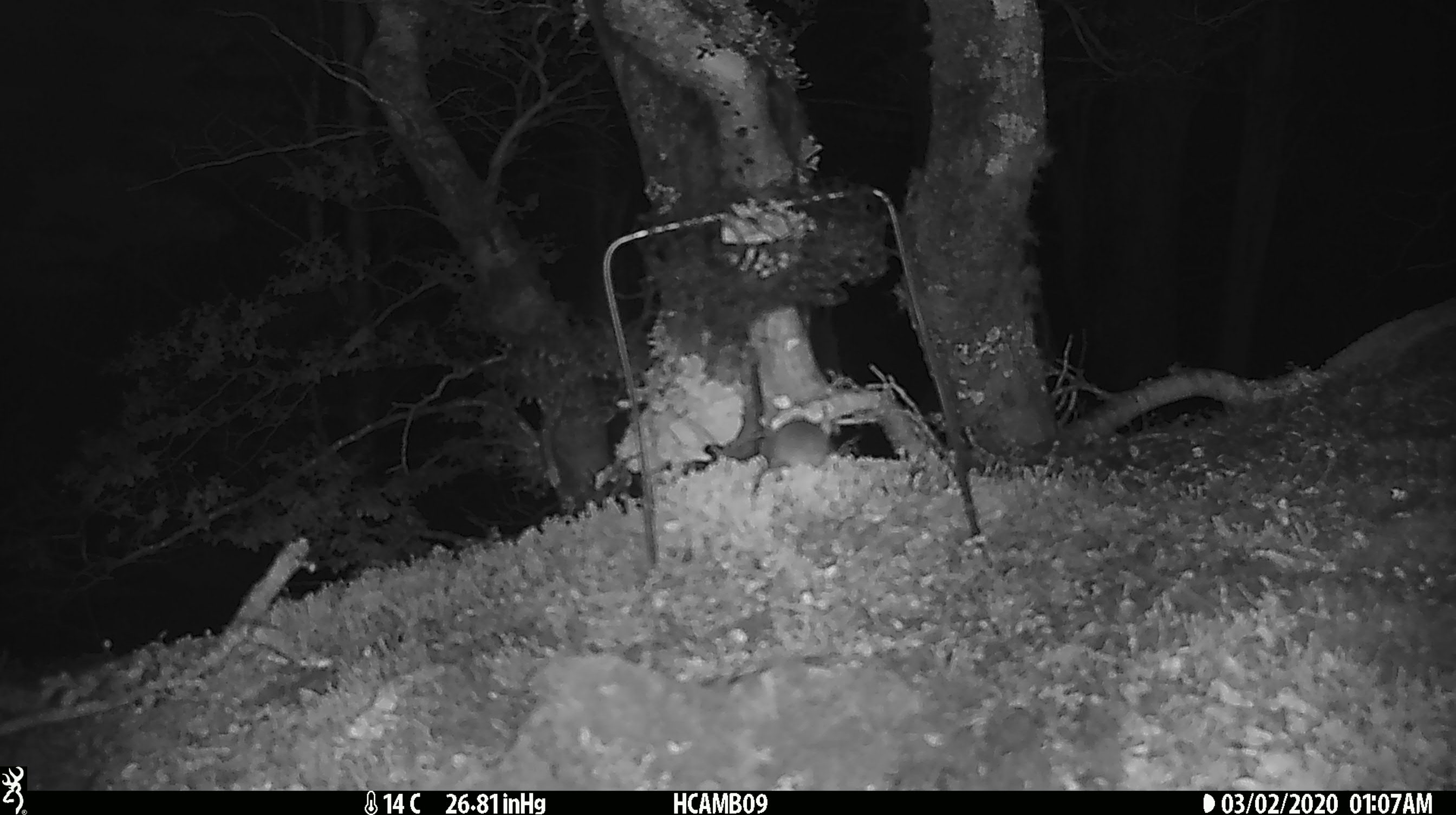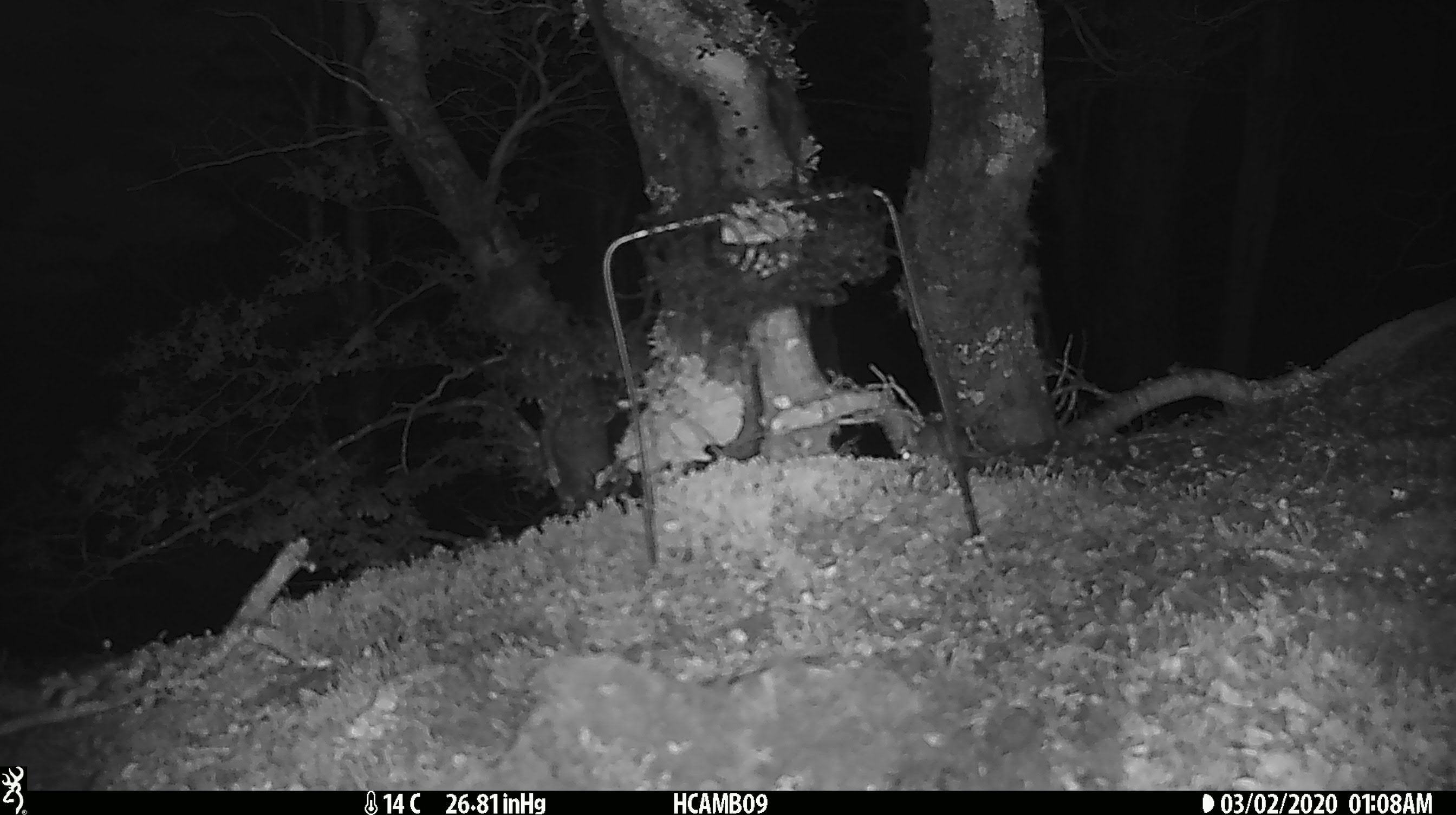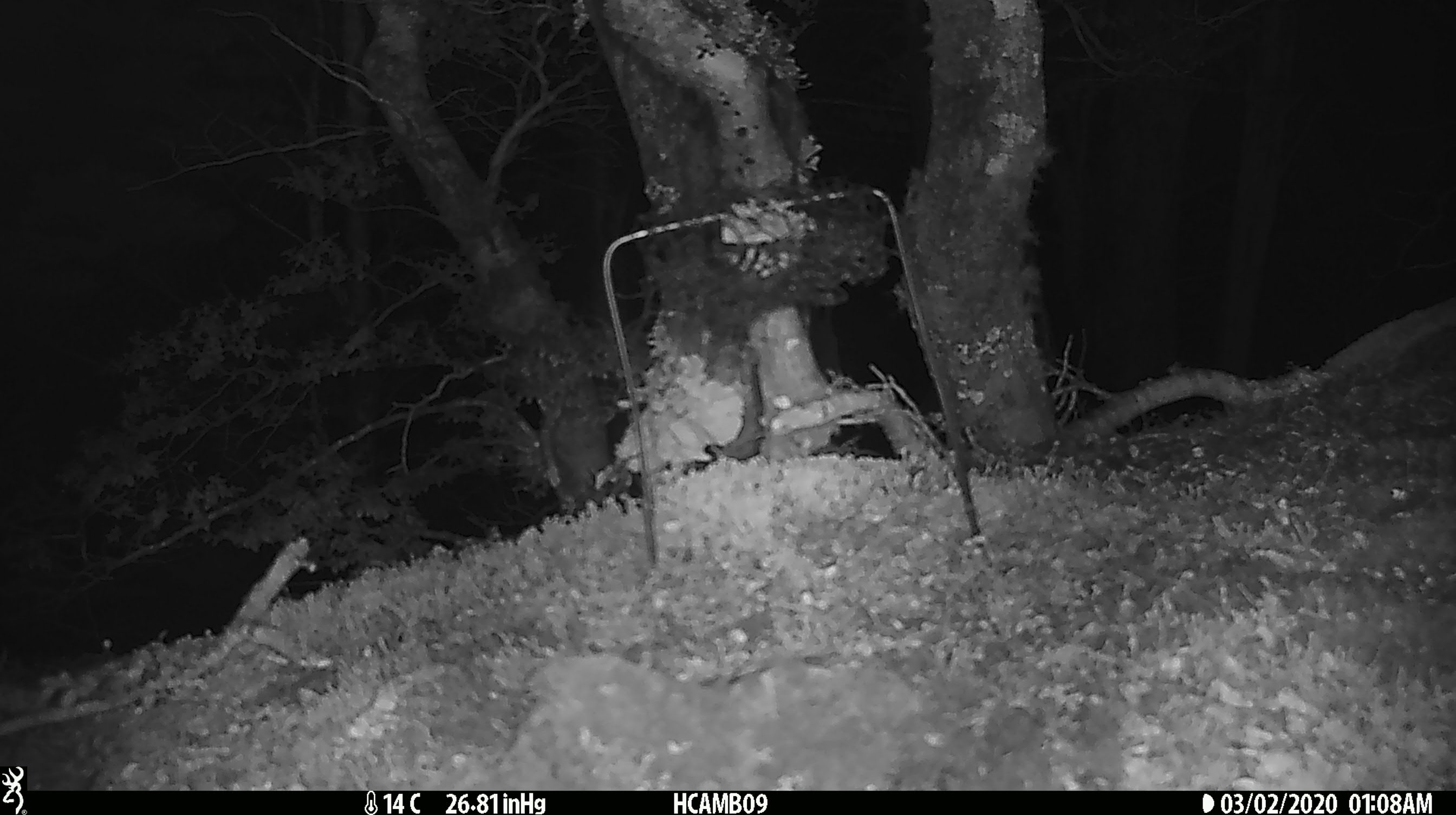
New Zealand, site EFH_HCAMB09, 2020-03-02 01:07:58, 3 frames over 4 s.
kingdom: Animalia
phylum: Chordata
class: Mammalia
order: Rodentia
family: Muridae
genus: Mus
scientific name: Mus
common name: mouse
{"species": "mouse (Mus)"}